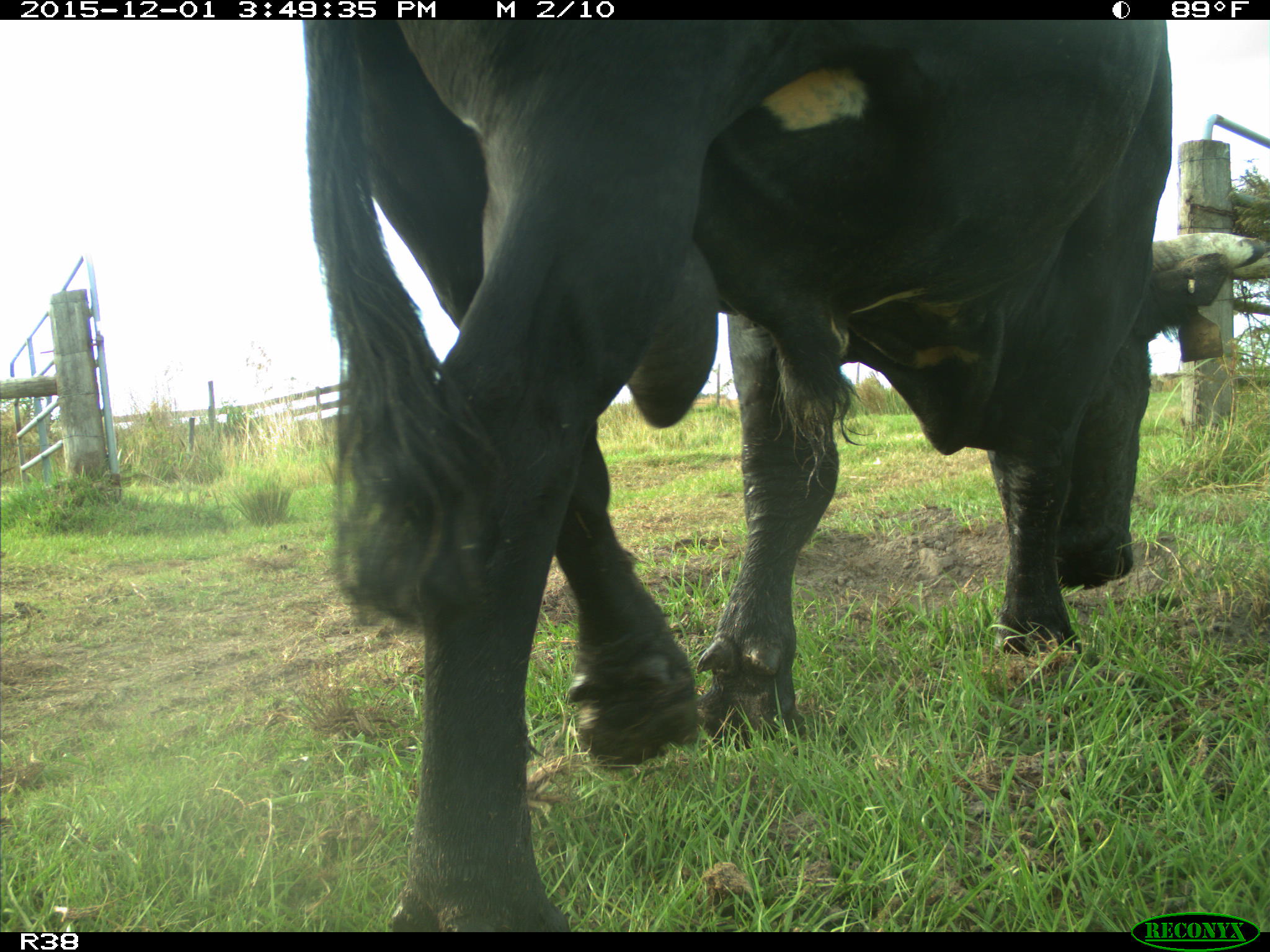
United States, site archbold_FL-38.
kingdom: Animalia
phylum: Chordata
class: Mammalia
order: Artiodactyla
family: Bovidae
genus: Bos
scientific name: Bos taurus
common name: domestic cow